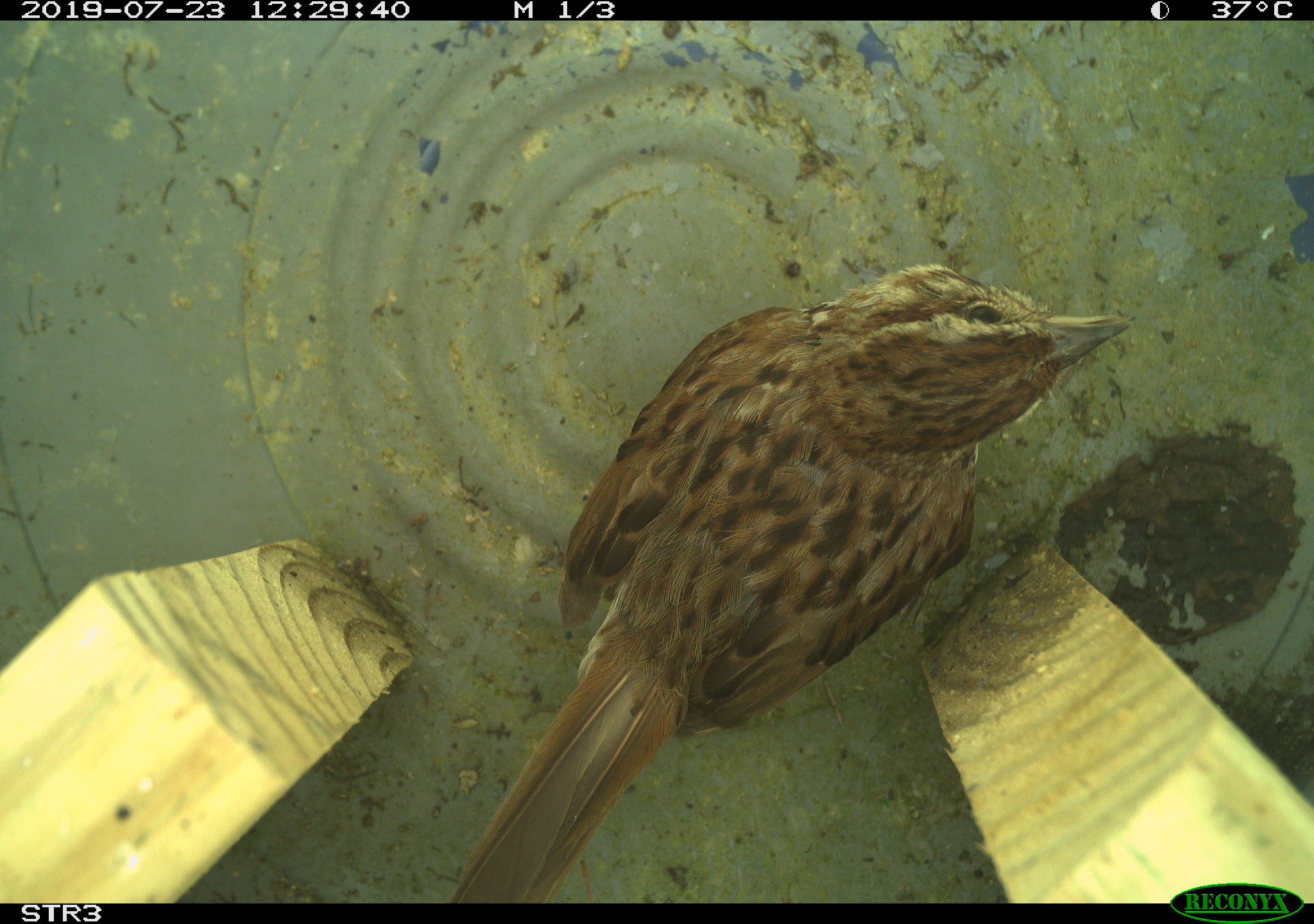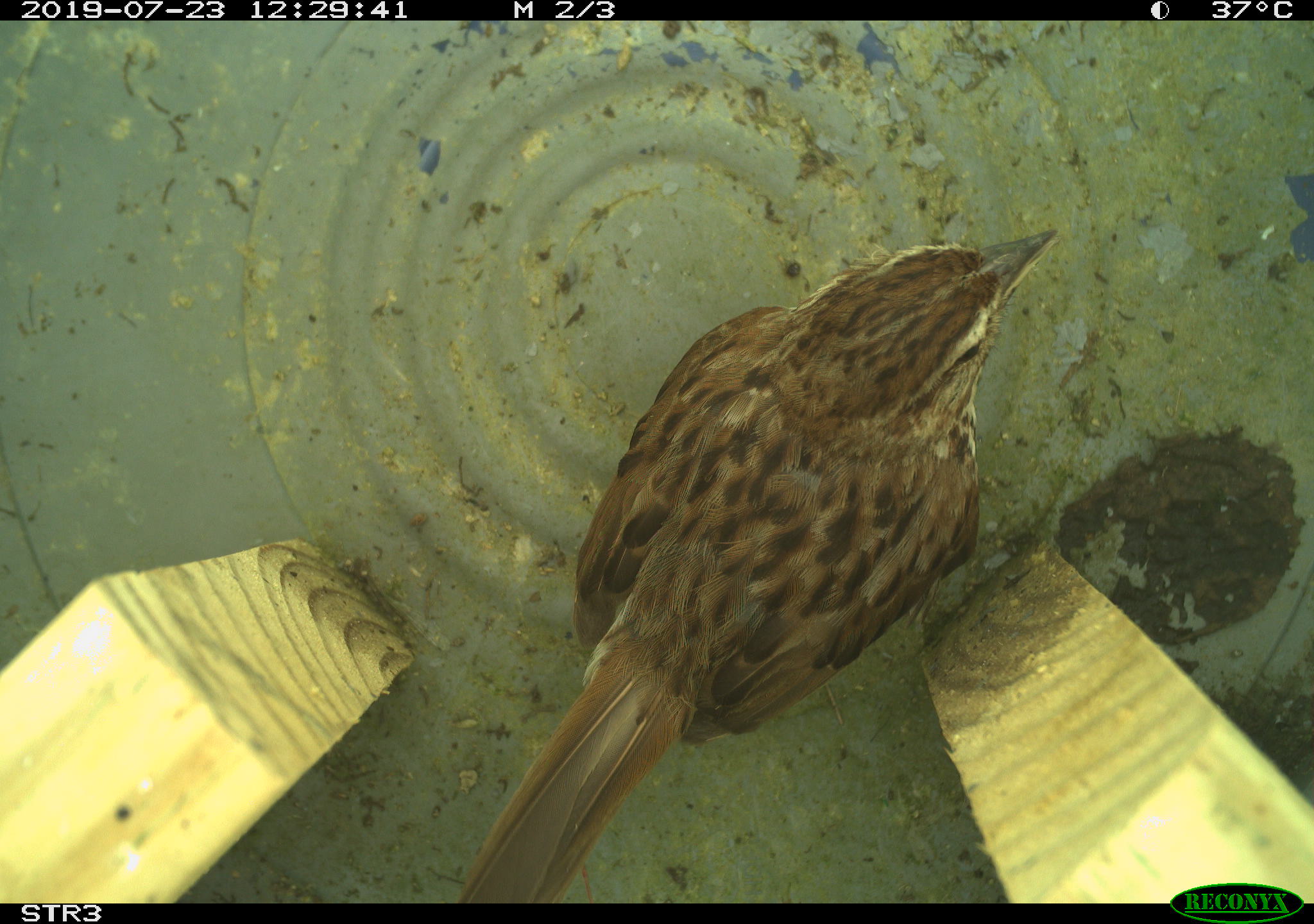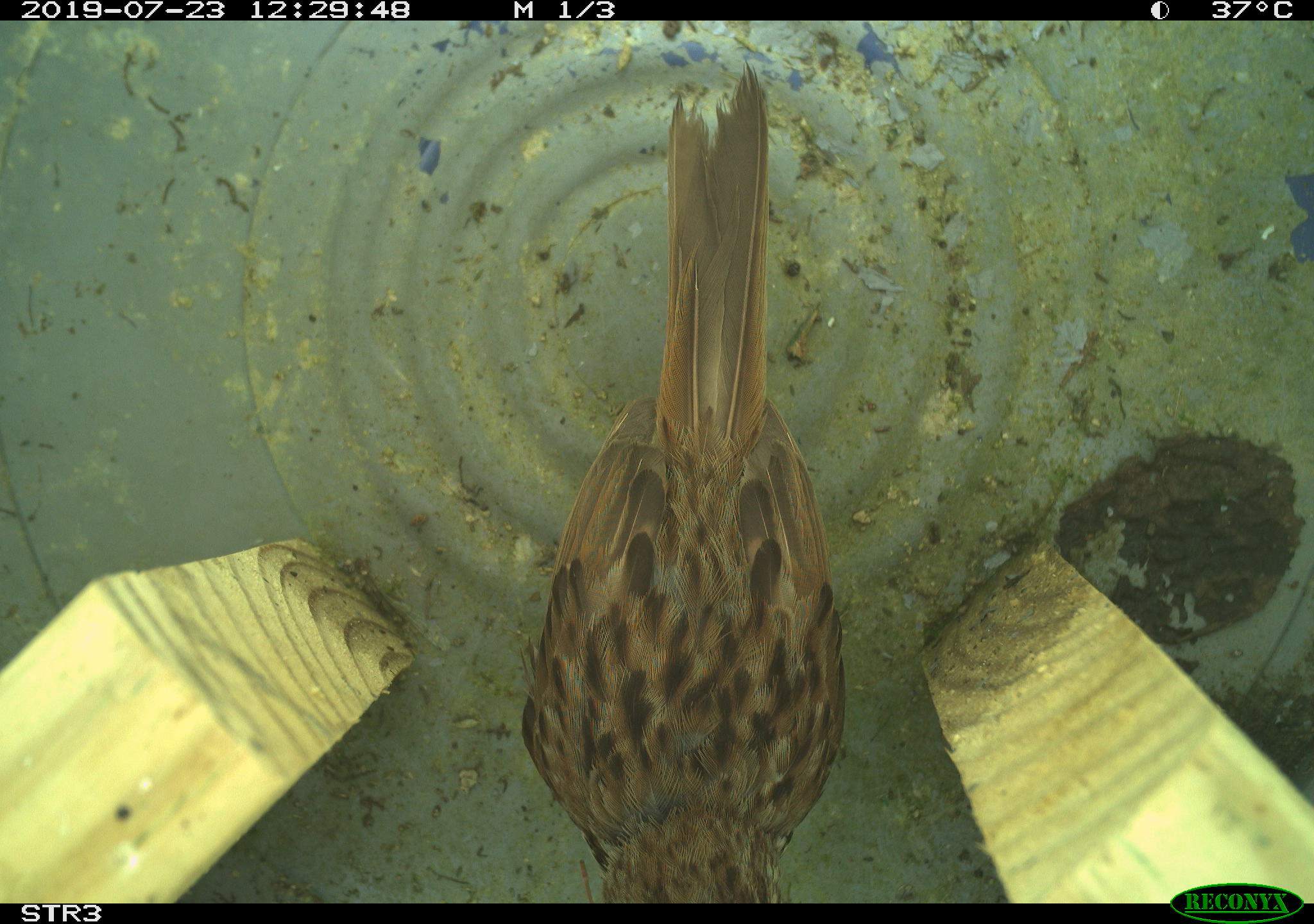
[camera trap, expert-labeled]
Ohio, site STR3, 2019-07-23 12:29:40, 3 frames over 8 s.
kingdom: Animalia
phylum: Chordata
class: Aves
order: Passeriformes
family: Passerellidae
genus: Melospiza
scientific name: Melospiza melodia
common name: song sparrow